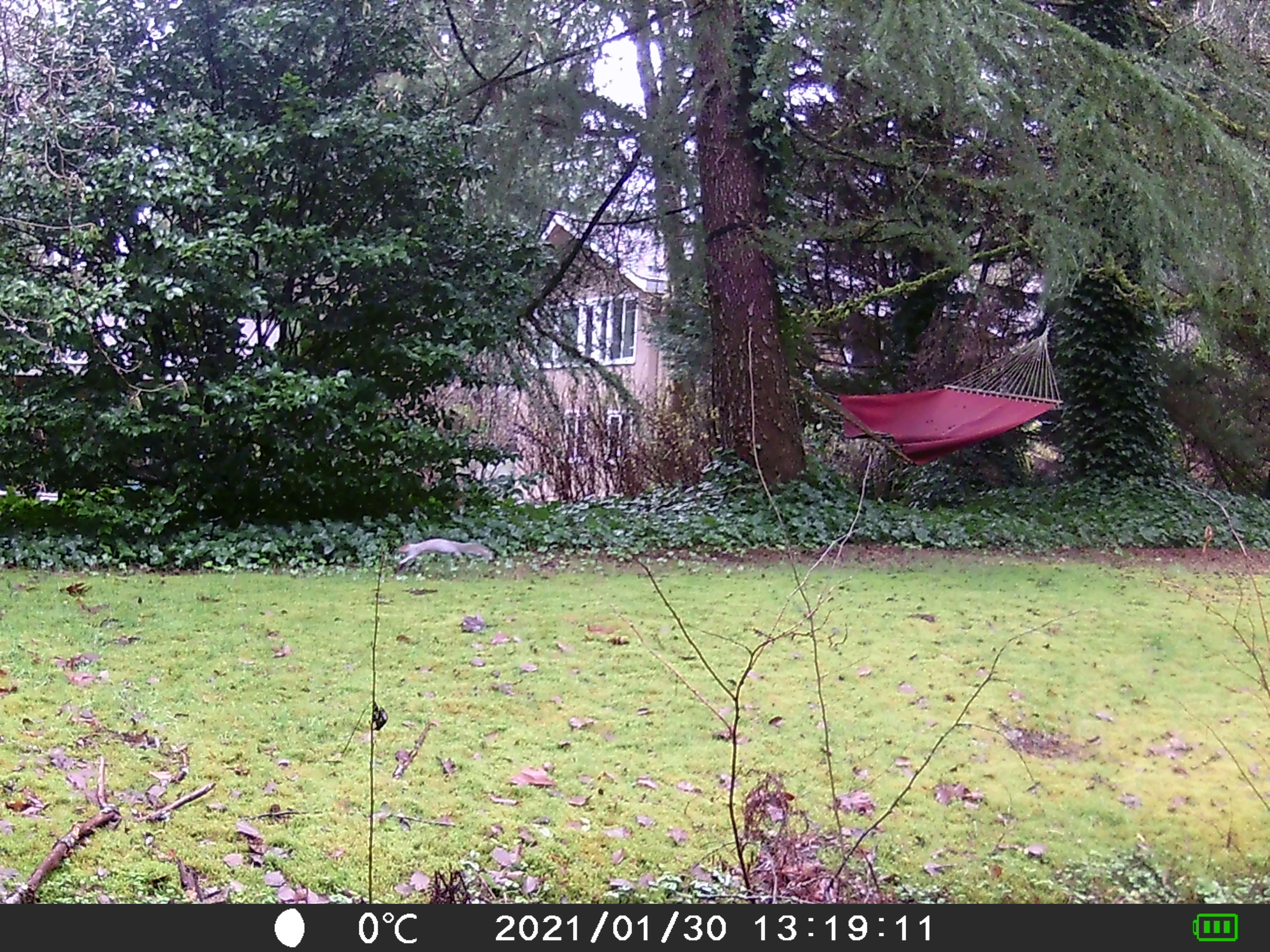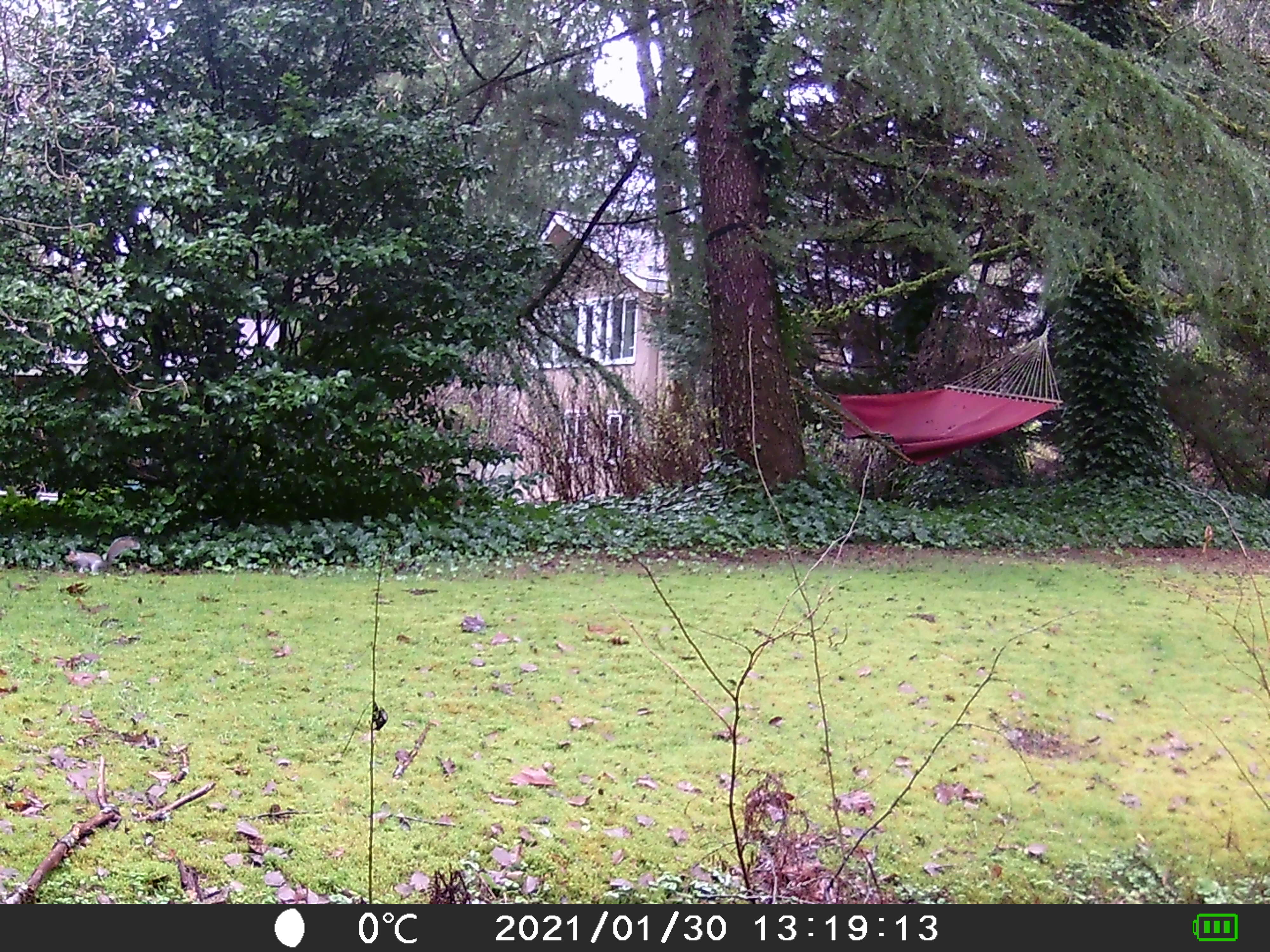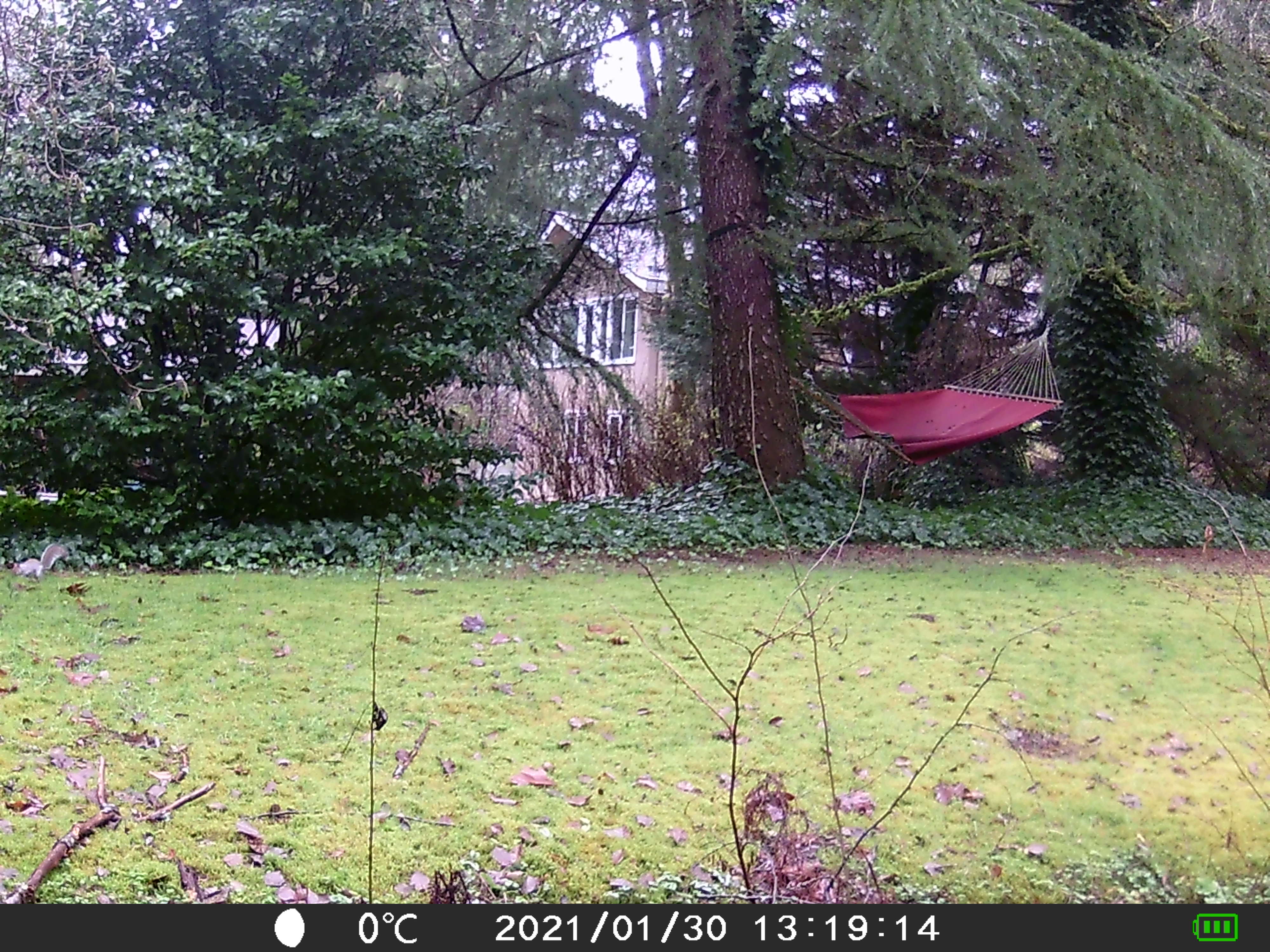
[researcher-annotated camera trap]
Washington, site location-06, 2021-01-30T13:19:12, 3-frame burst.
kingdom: Animalia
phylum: Chordata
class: Mammalia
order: Rodentia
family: Sciuridae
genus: Sciurus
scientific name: Sciurus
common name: squirrel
Squirrel (Sciurus).